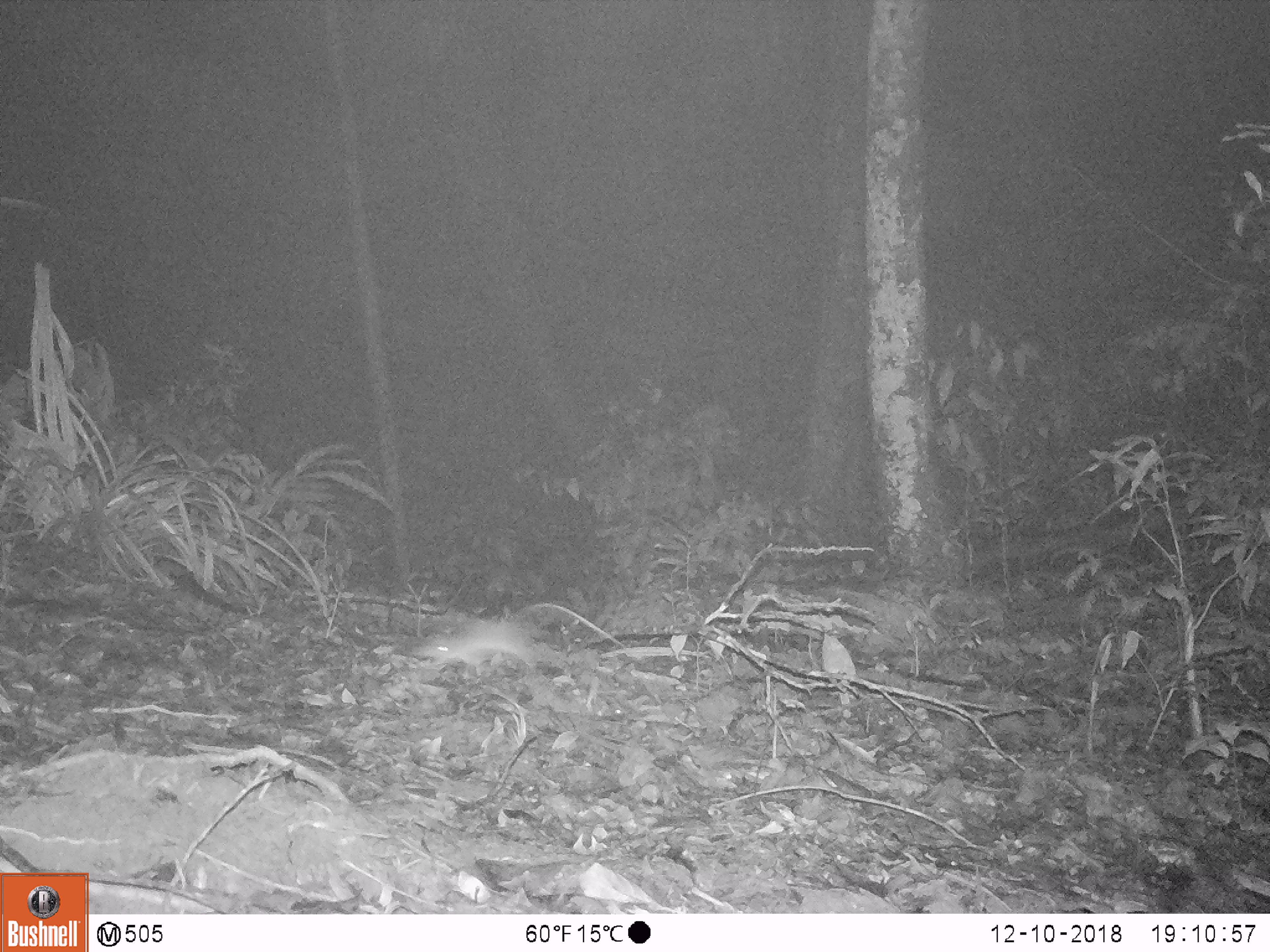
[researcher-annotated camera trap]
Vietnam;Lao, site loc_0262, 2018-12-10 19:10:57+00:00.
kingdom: Animalia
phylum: Chordata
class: Mammalia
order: Rodentia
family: Muridae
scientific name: Muridae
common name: old-world mice and rats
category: unidentified murid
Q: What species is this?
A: Unidentified murid (old-world mice and rats) (Muridae).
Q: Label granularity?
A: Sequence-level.